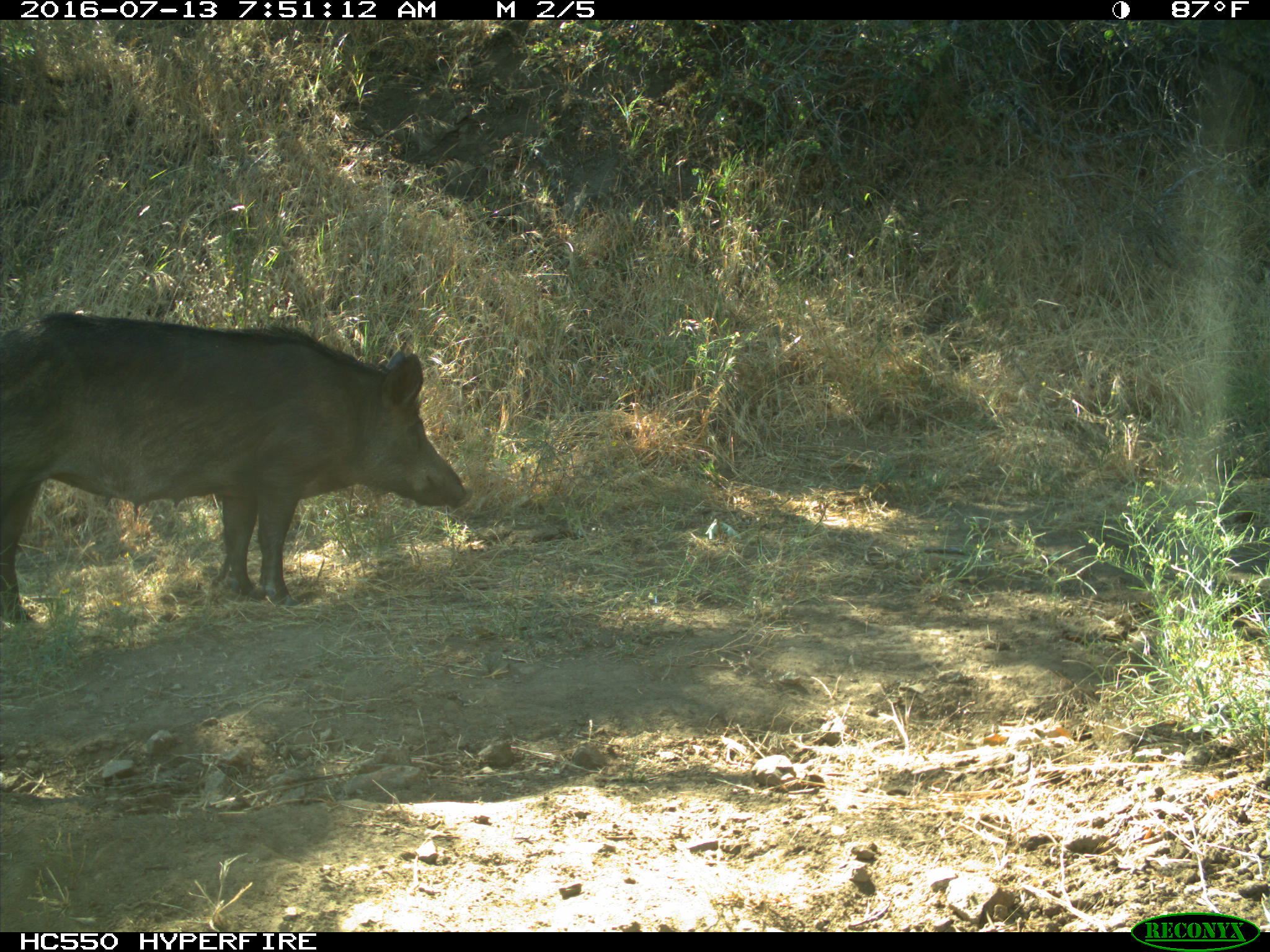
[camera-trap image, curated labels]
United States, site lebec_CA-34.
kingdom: Animalia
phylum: Chordata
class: Mammalia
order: Artiodactyla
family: Suidae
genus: Sus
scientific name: Sus scrofa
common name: wild boar